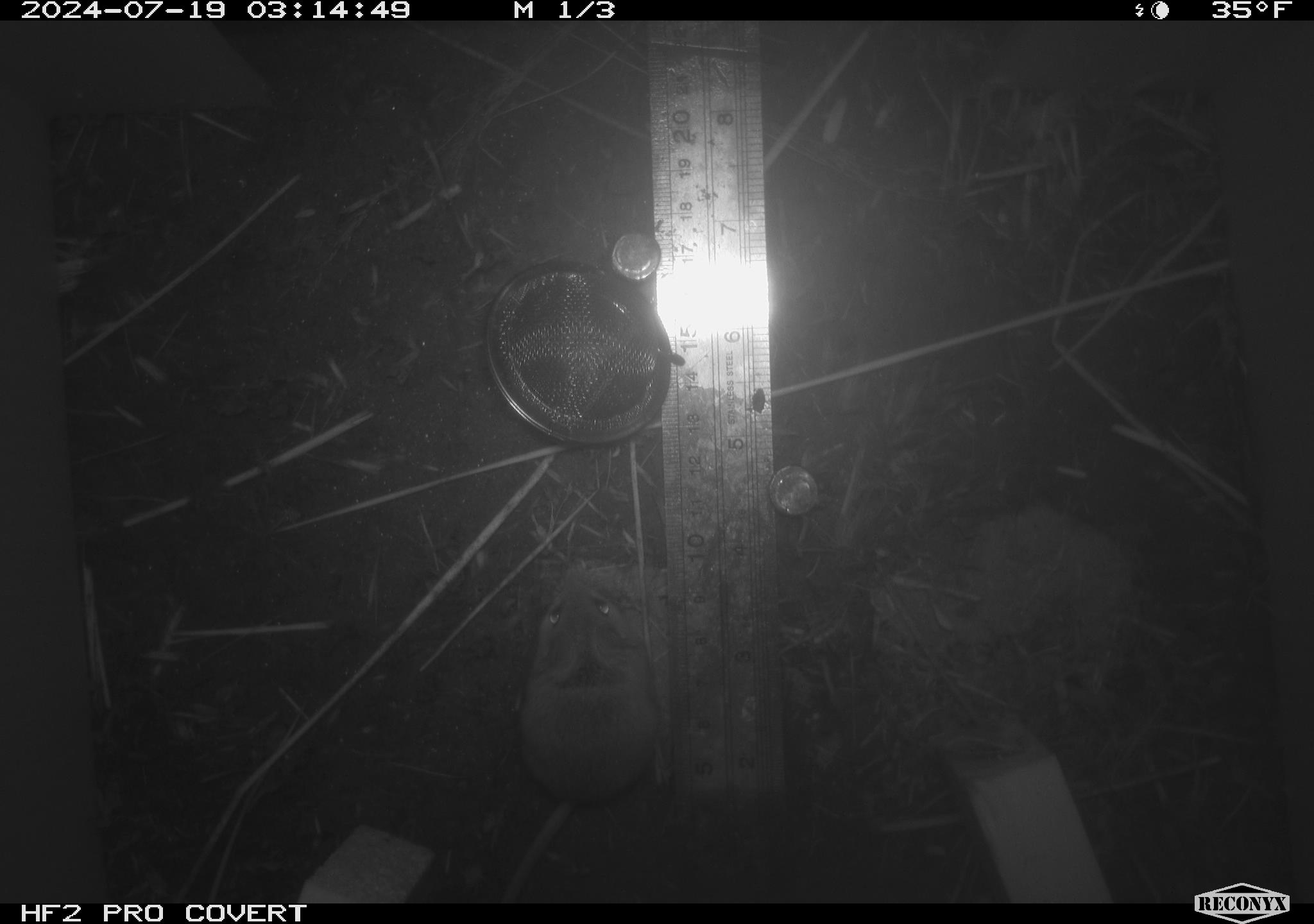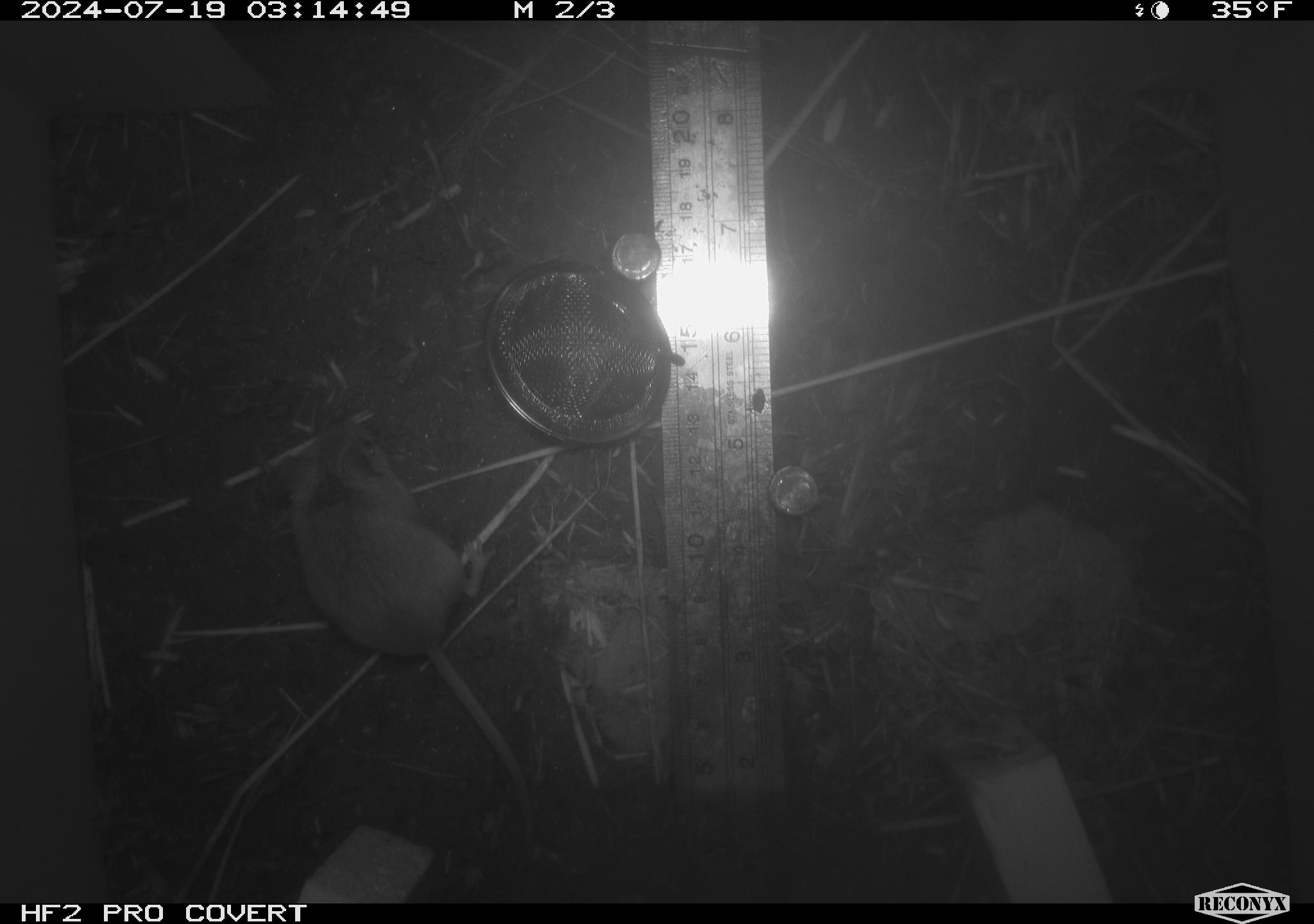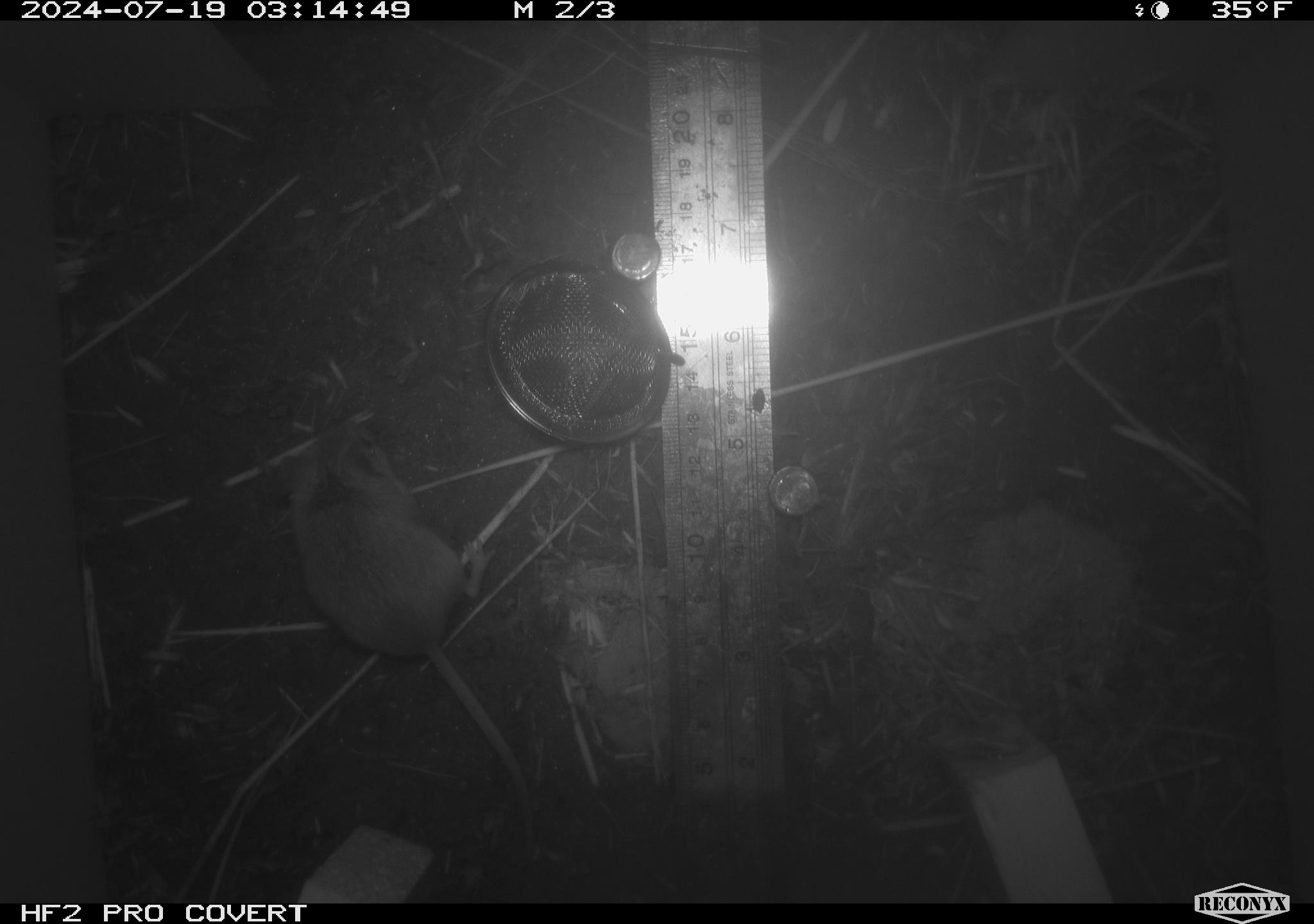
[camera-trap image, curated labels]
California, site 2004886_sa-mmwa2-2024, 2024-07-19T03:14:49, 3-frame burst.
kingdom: Animalia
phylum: Chordata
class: Mammalia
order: Rodentia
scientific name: Rodentia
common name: mouse species